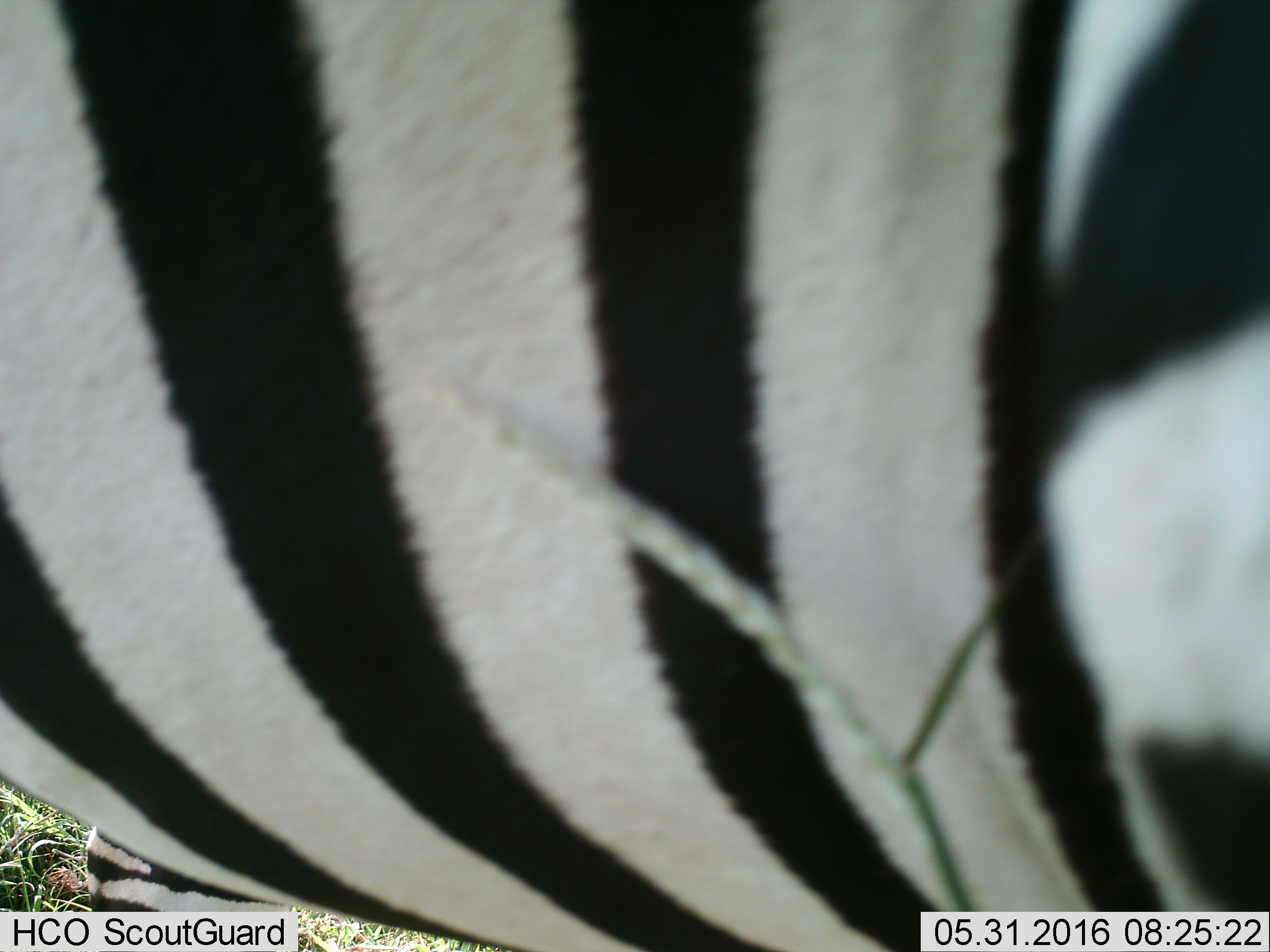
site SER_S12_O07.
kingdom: Animalia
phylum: Chordata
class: Mammalia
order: Perissodactyla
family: Equidae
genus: Equus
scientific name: Equus quagga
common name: plains zebra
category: zebraplains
Zebraplains (plains zebra) (Equus quagga), count 1. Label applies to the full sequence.